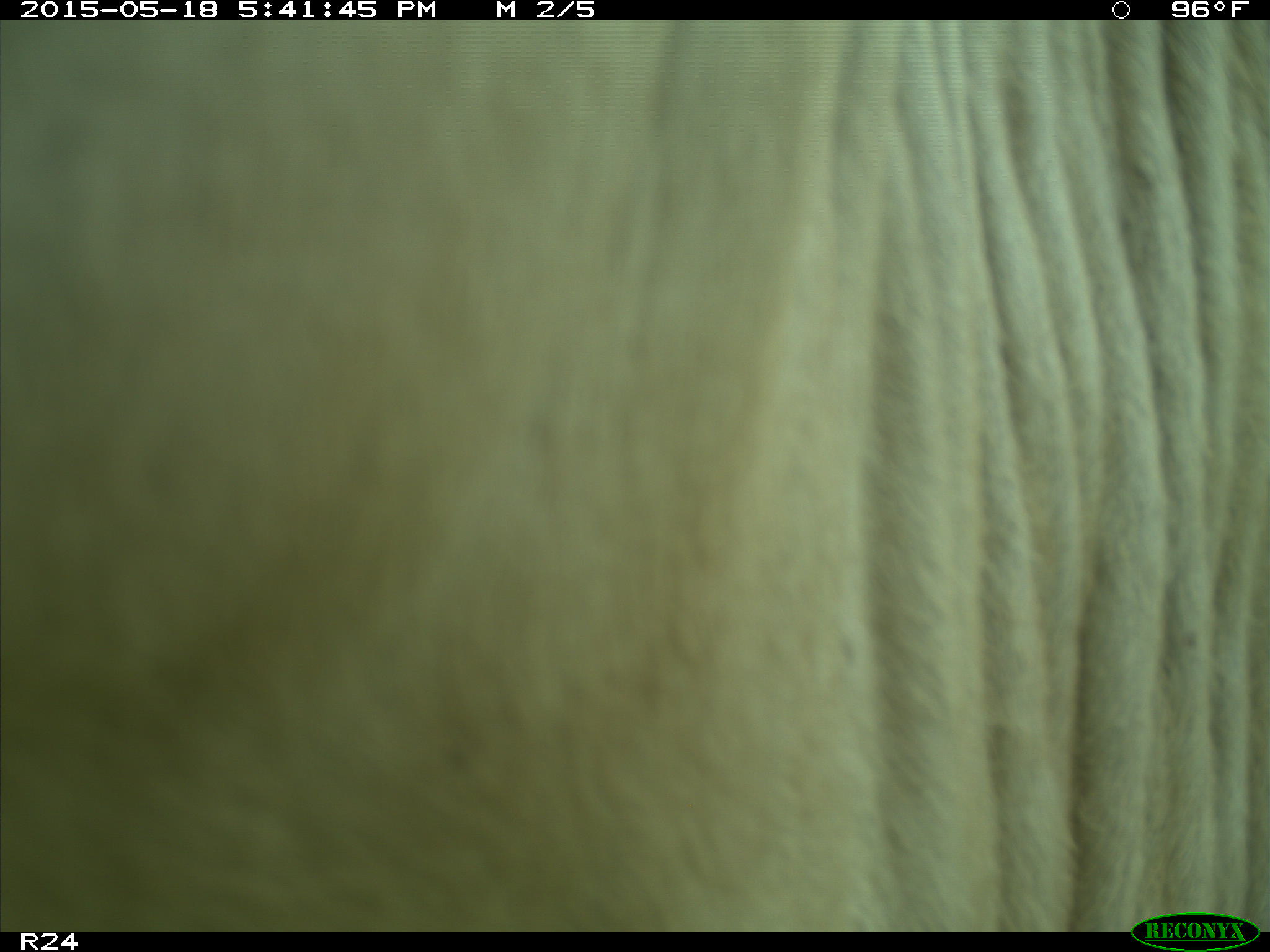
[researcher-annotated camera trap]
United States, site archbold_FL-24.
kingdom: Animalia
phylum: Chordata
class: Mammalia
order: Artiodactyla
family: Bovidae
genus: Bos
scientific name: Bos taurus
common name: domestic cow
Bos taurus (domestic cow).